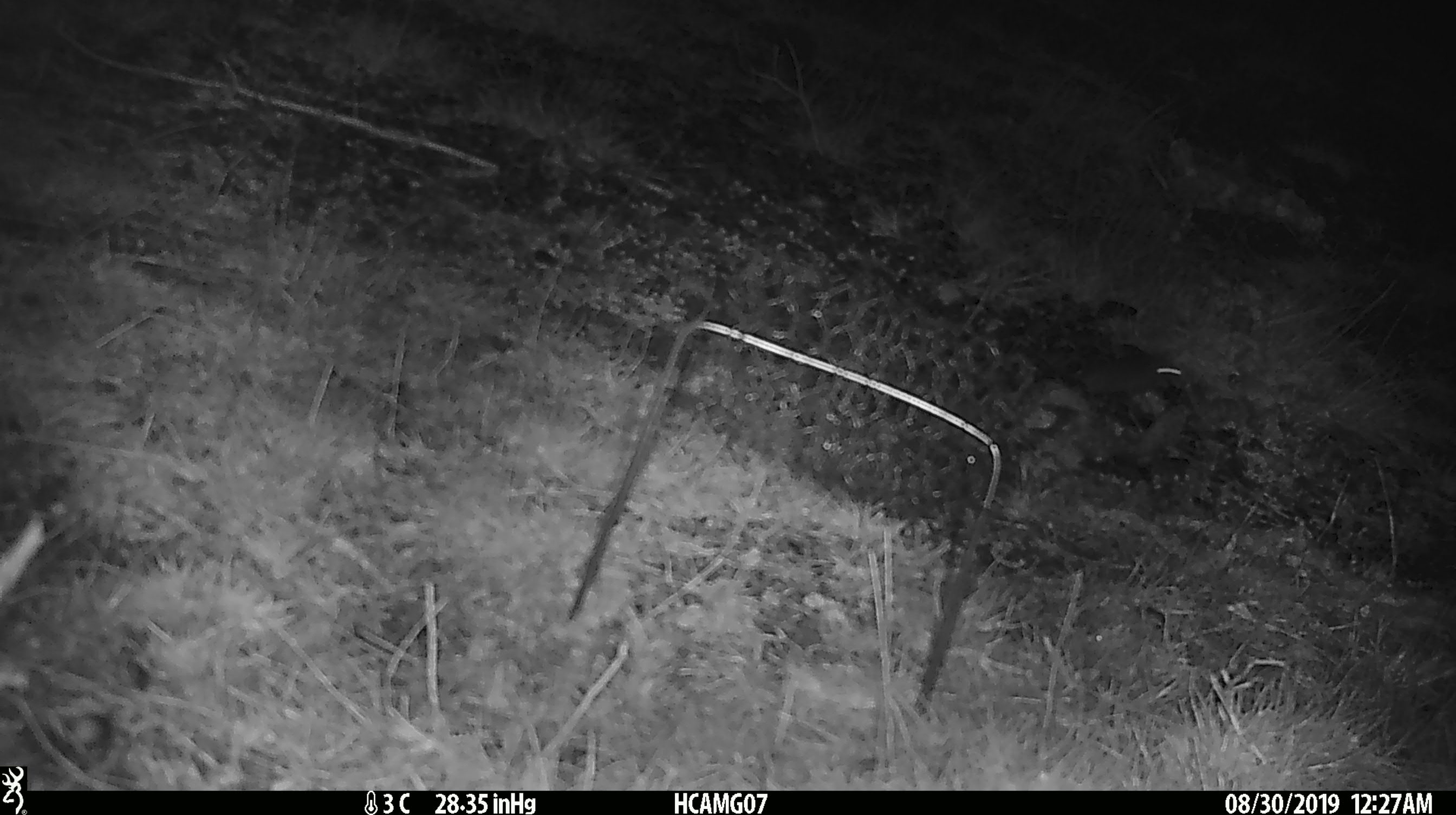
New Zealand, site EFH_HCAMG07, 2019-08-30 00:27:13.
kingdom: Animalia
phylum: Chordata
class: Mammalia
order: Rodentia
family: Muridae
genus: Mus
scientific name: Mus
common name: mouse